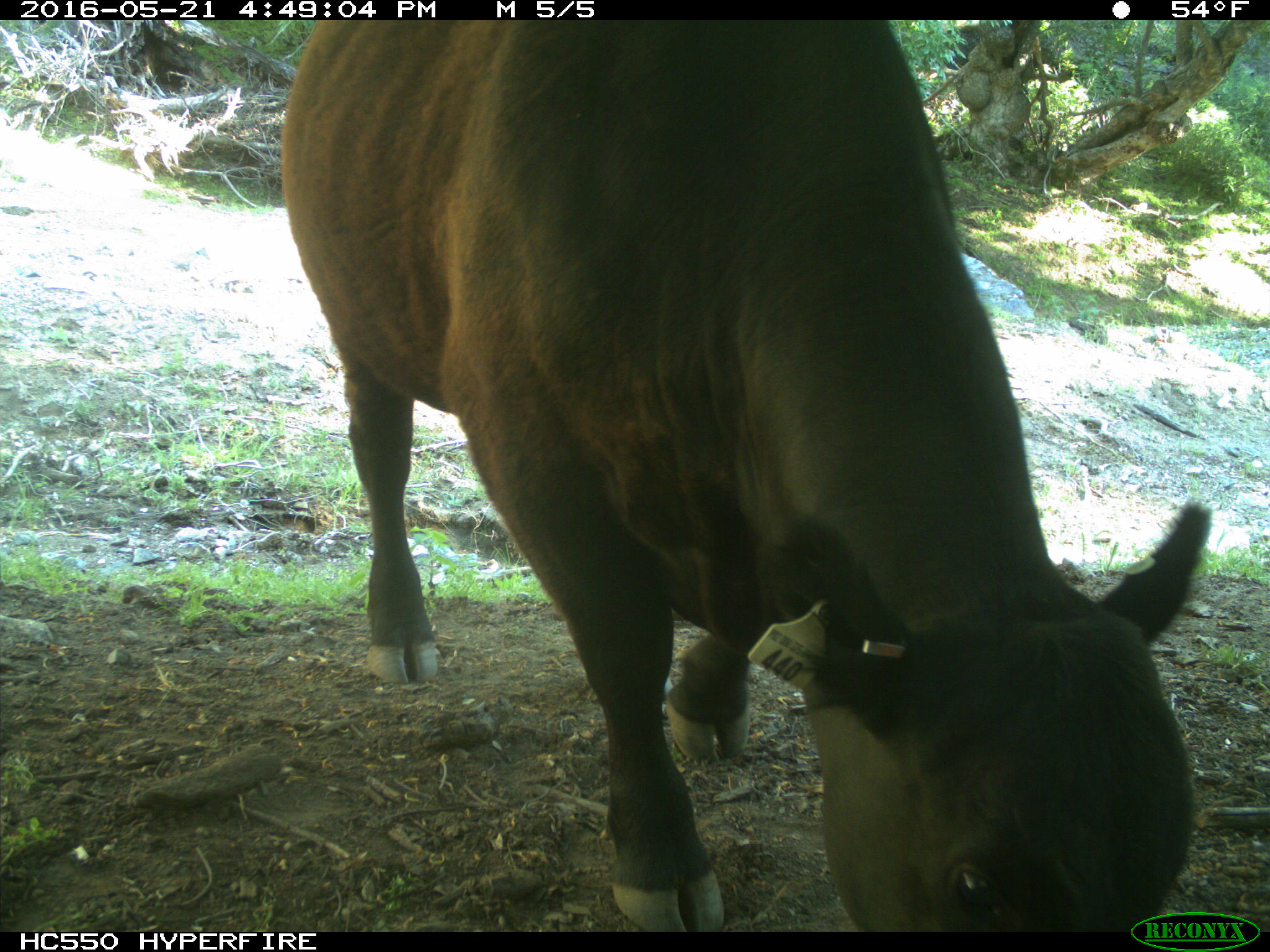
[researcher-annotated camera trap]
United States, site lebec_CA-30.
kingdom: Animalia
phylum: Chordata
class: Mammalia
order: Artiodactyla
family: Bovidae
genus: Bos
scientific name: Bos taurus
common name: domestic cow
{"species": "Bos taurus (domestic cow)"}